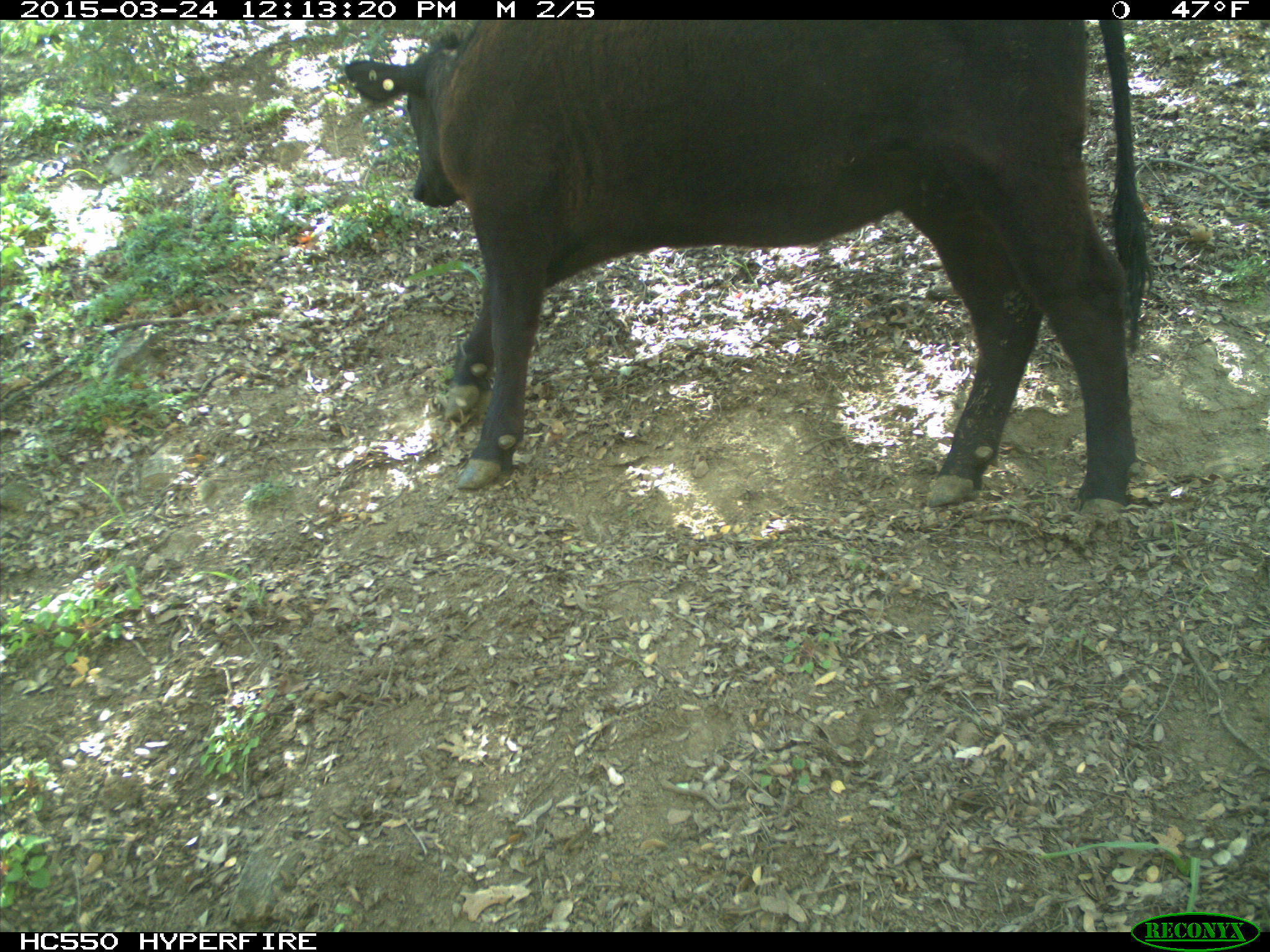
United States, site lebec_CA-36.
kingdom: Animalia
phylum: Chordata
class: Mammalia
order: Artiodactyla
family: Bovidae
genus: Bos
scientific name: Bos taurus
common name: domestic cow